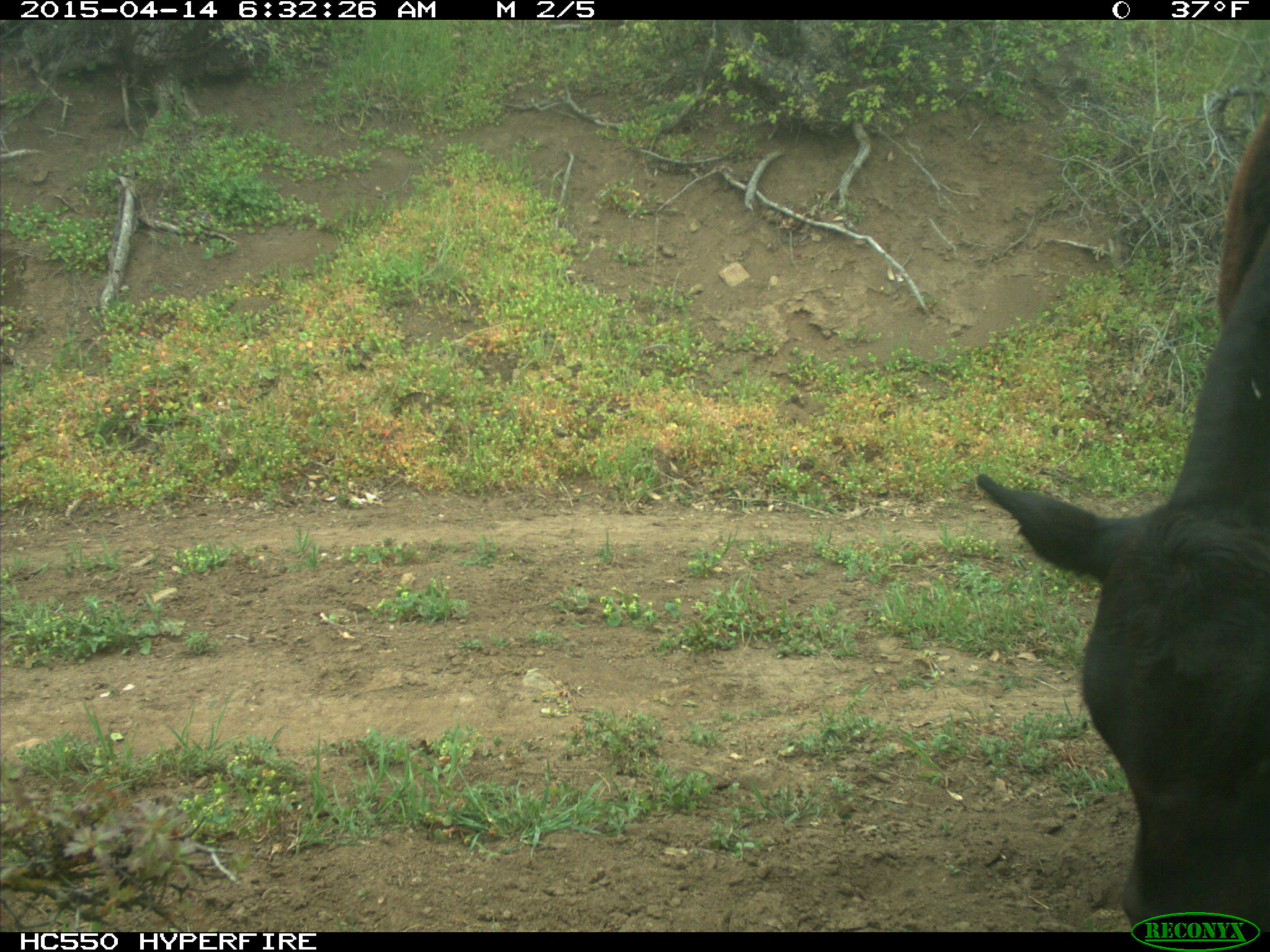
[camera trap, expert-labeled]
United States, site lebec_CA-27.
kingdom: Animalia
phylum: Chordata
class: Mammalia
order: Artiodactyla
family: Bovidae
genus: Bos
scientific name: Bos taurus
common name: domestic cow